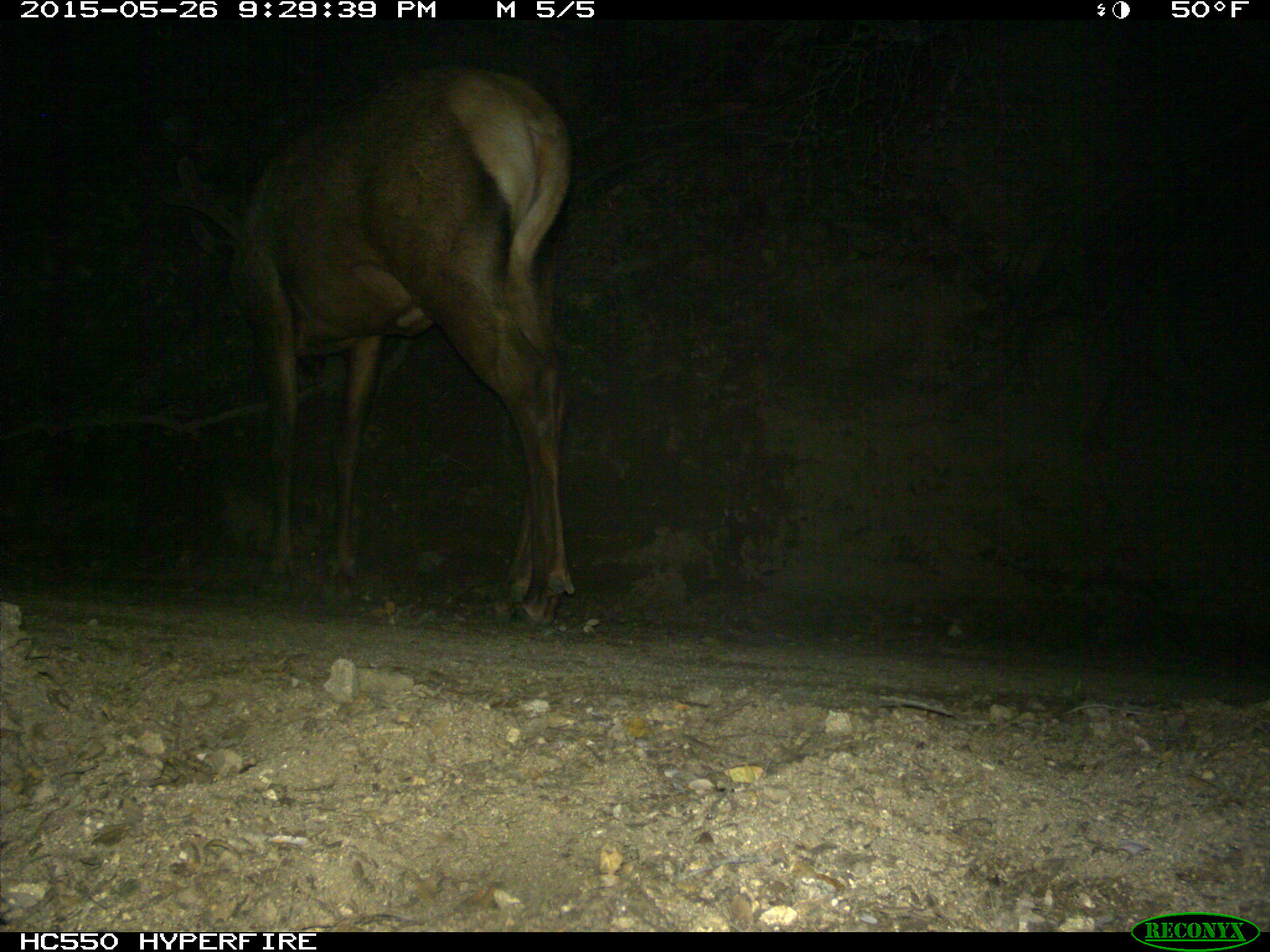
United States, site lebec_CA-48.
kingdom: Animalia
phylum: Chordata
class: Mammalia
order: Artiodactyla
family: Cervidae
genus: Cervus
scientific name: Cervus canadensis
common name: elk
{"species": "Cervus canadensis (elk)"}